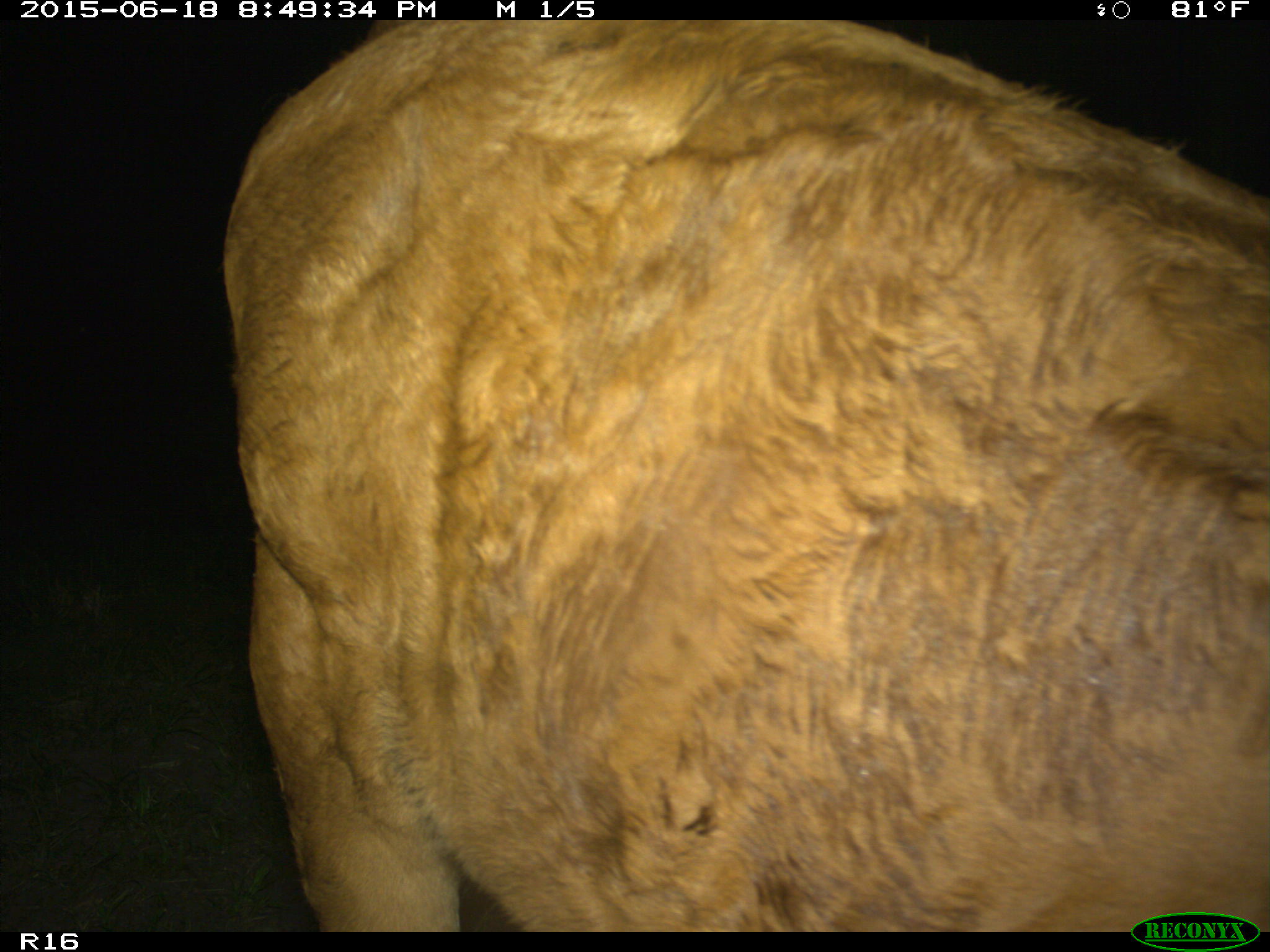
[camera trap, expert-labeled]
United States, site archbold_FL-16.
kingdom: Animalia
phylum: Chordata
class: Mammalia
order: Artiodactyla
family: Bovidae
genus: Bos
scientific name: Bos taurus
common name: domestic cow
Bos taurus (domestic cow).